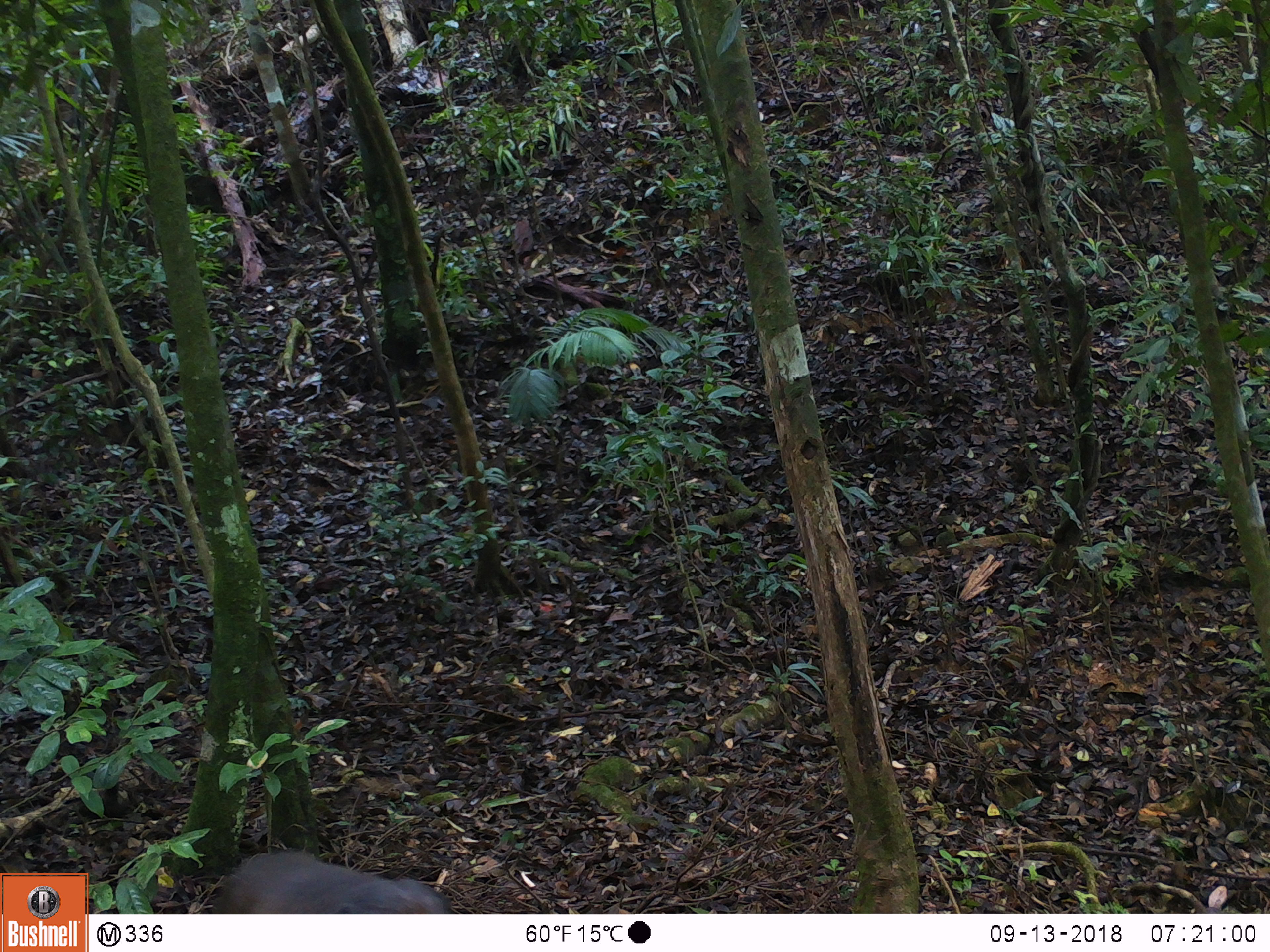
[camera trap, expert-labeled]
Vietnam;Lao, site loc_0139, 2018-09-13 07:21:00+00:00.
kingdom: Animalia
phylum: Chordata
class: Mammalia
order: Primates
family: Cercopithecidae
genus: Macaca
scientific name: Macaca arctoides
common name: stump-tailed macaque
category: stump tailed macaque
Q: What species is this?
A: Stump tailed macaque (stump-tailed macaque) (Macaca arctoides).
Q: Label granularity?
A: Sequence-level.